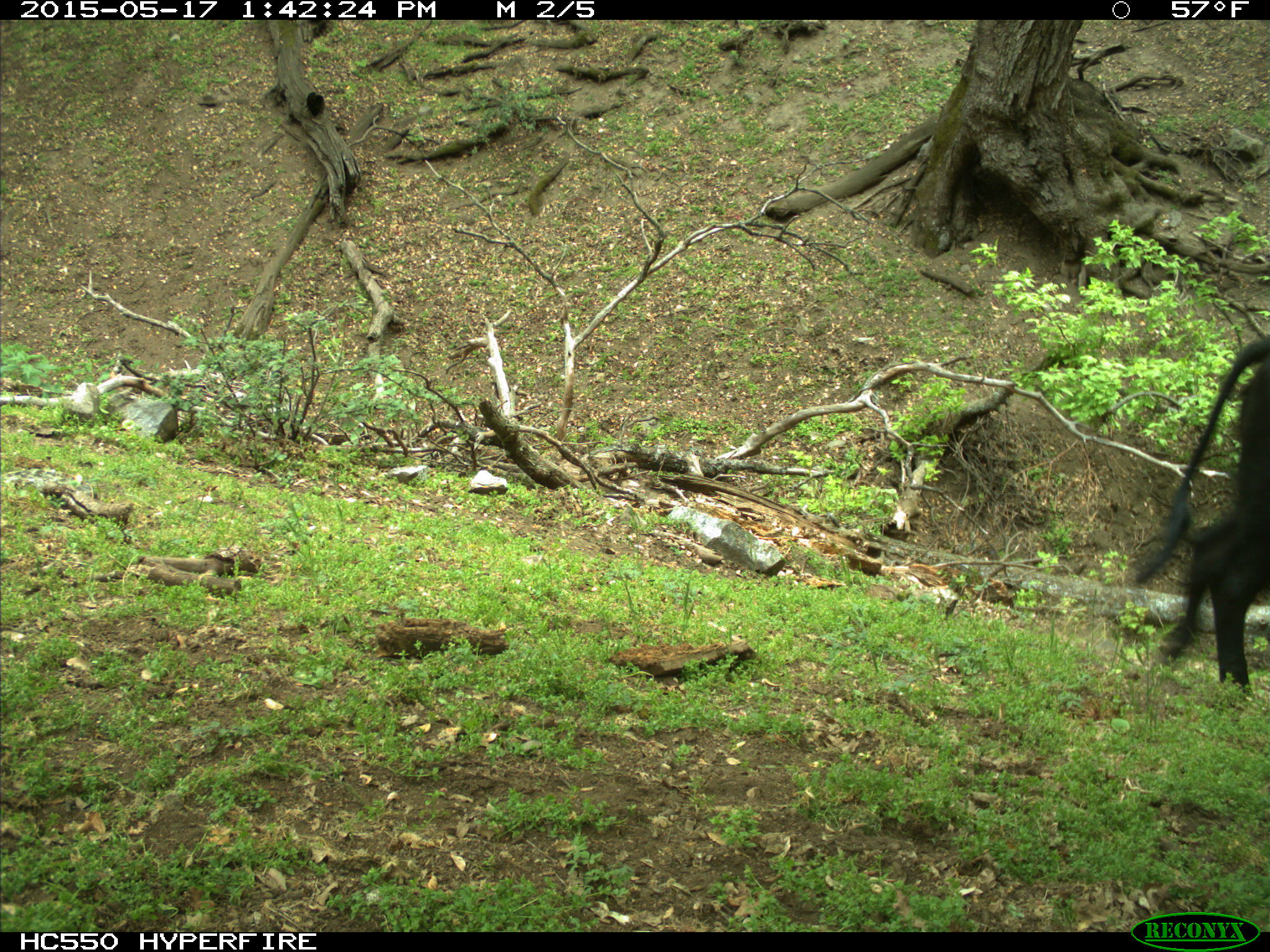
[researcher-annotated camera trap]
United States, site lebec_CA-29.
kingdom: Animalia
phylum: Chordata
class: Mammalia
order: Artiodactyla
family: Bovidae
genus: Bos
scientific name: Bos taurus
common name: domestic cow